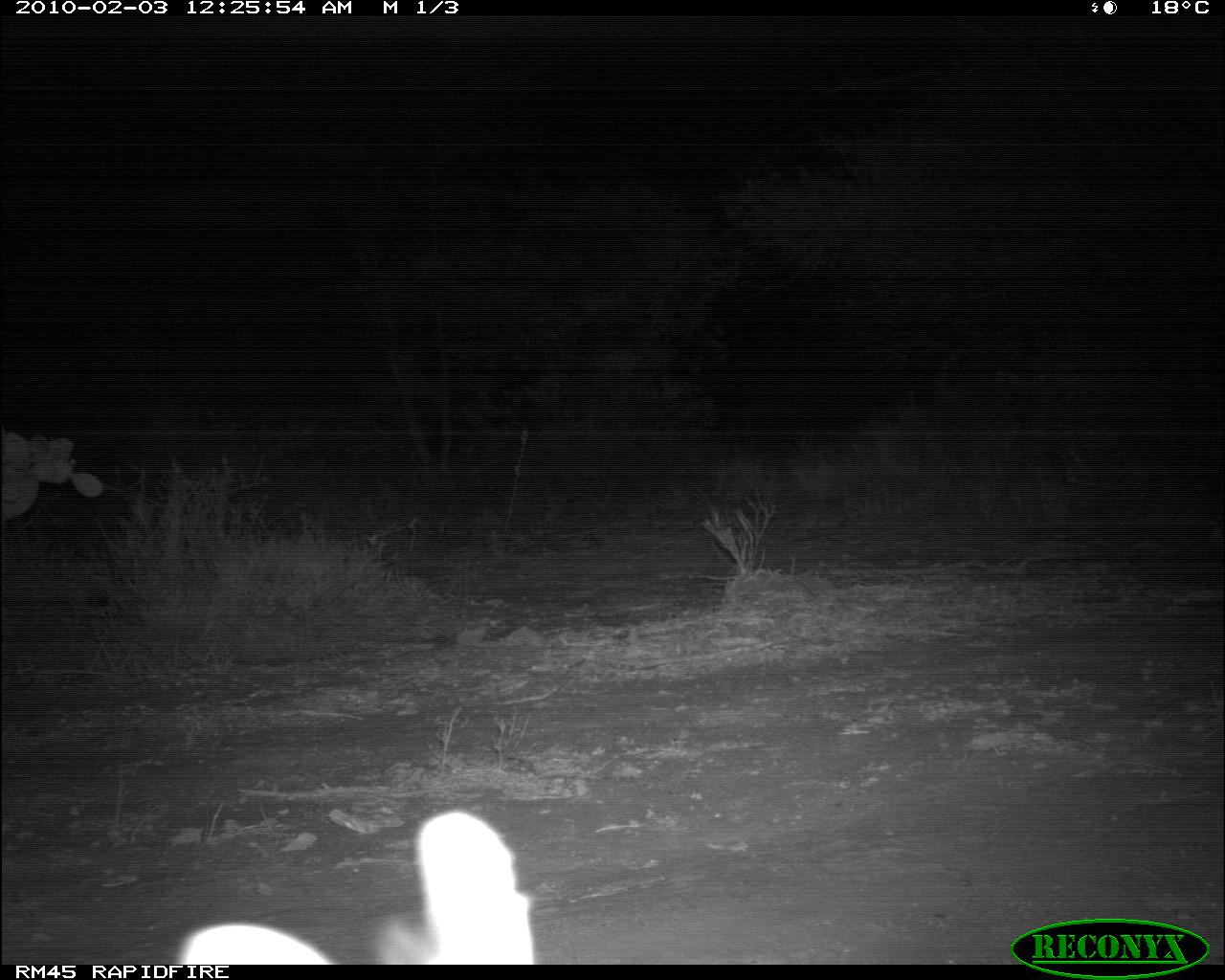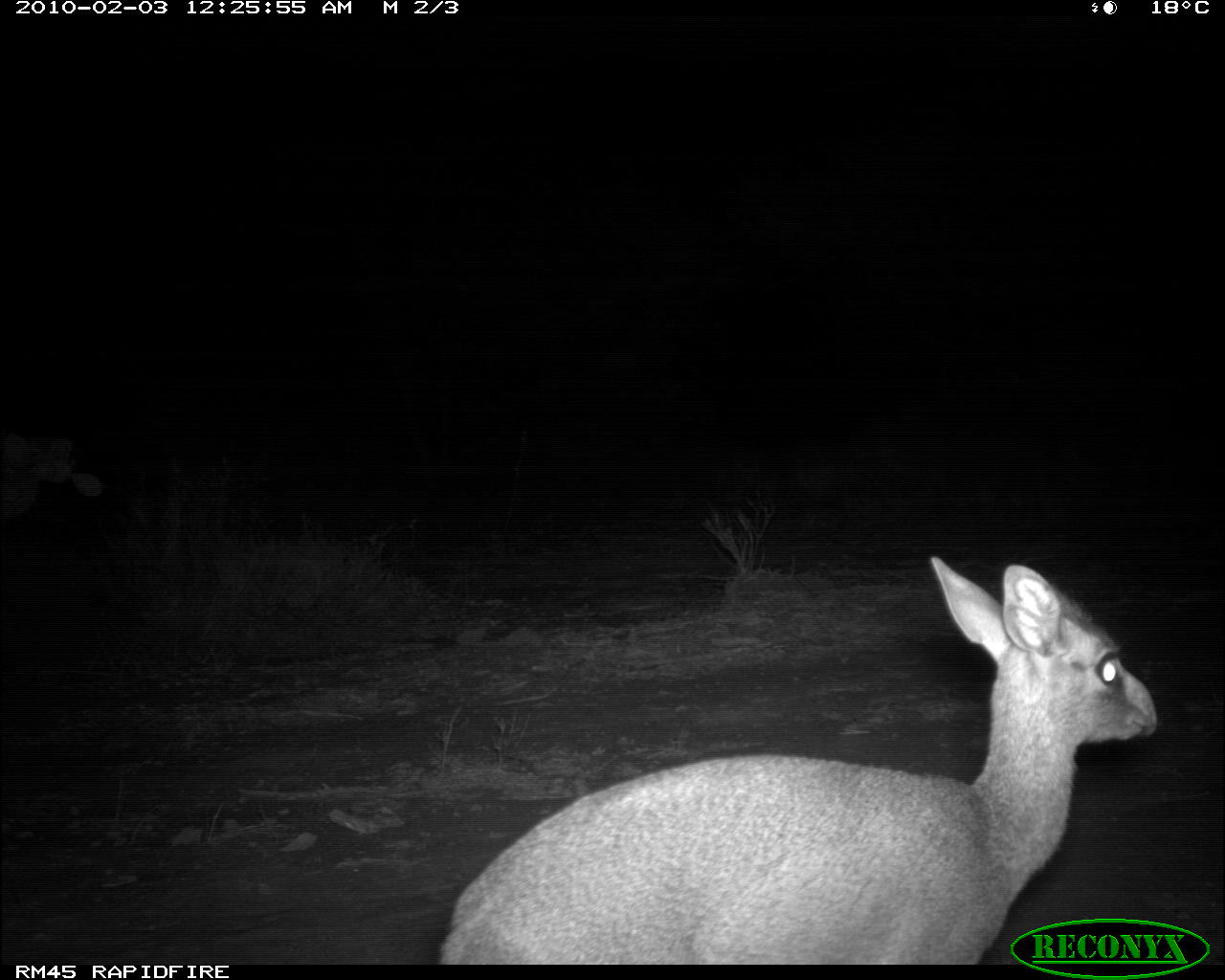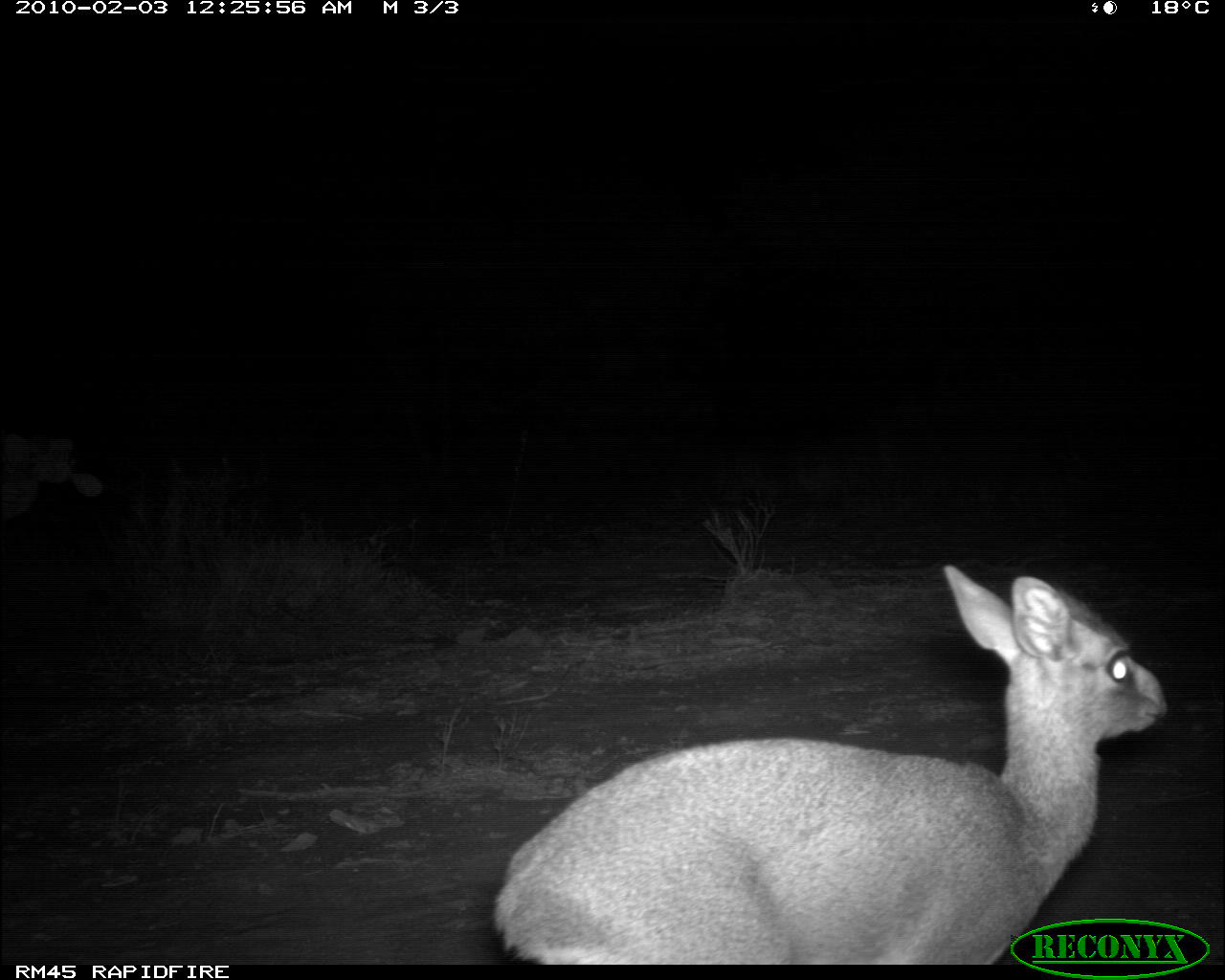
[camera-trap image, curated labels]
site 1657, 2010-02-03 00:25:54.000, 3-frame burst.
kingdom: Animalia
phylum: Chordata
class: Mammalia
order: Artiodactyla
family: Bovidae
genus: Madoqua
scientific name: Madoqua guentheri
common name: günther's dik-dik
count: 1